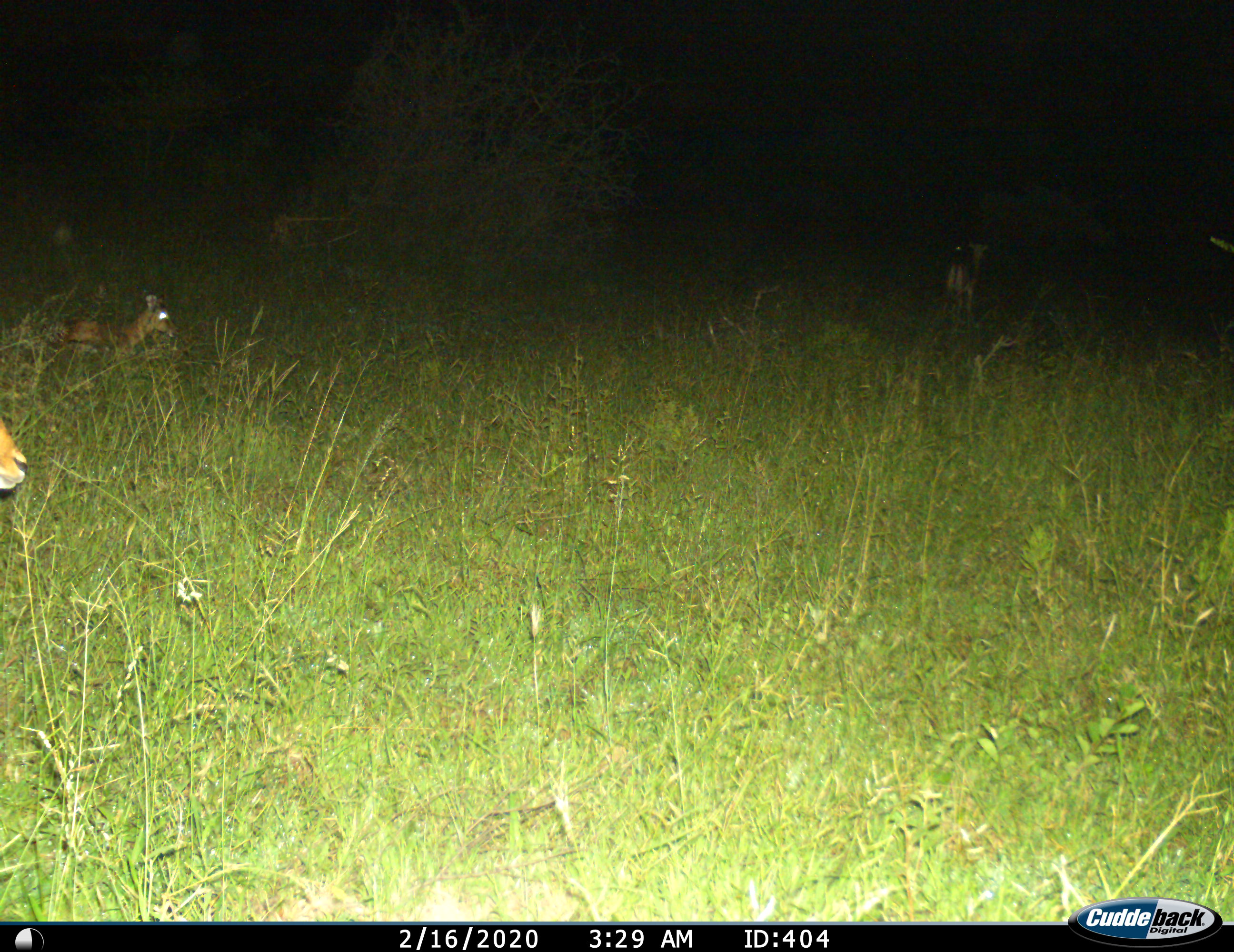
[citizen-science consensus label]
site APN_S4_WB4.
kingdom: Animalia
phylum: Chordata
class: Mammalia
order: Artiodactyla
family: Bovidae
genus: Aepyceros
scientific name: Aepyceros melampus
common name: impala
Impala (Aepyceros melampus), count 3. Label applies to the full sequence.